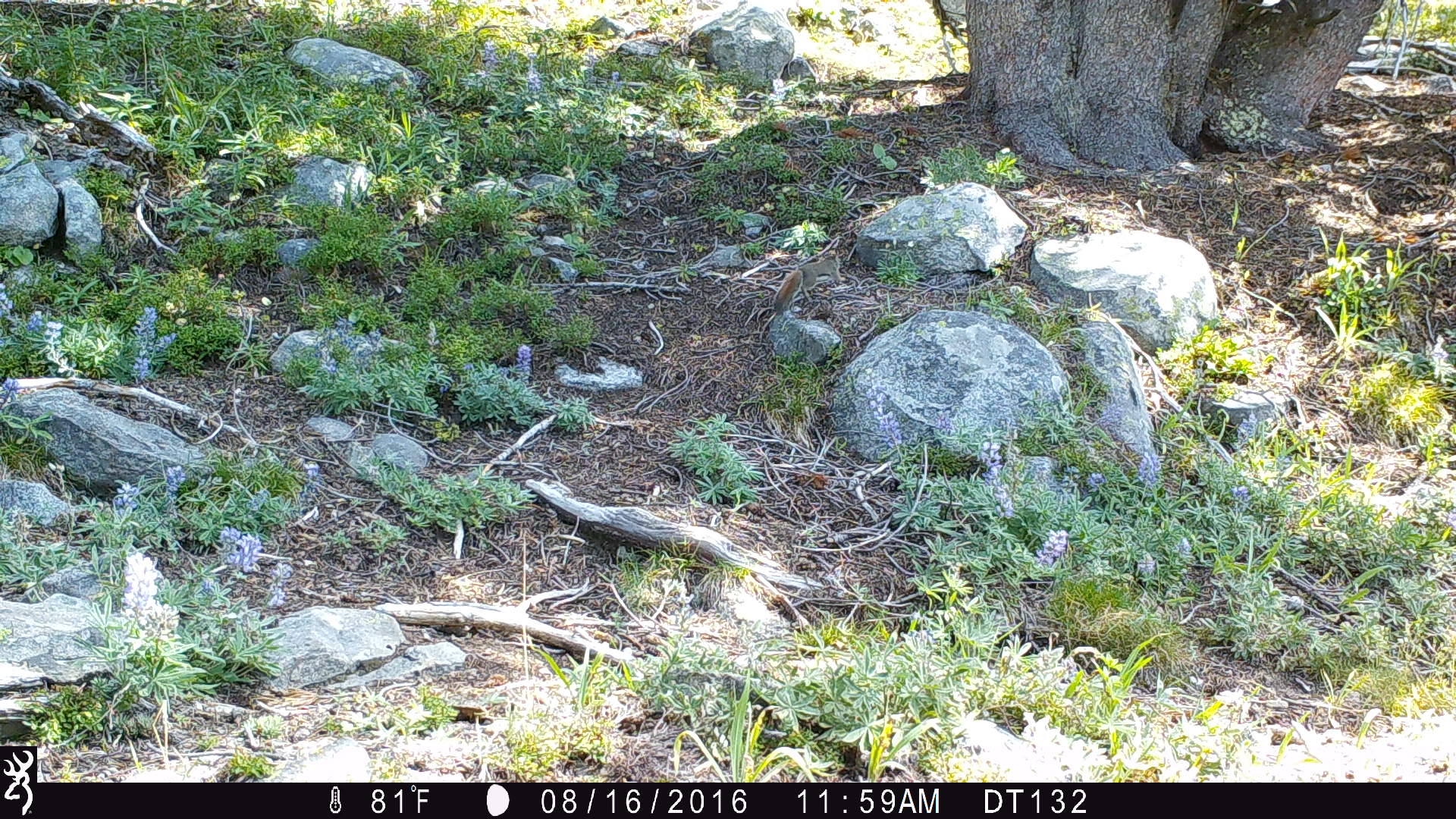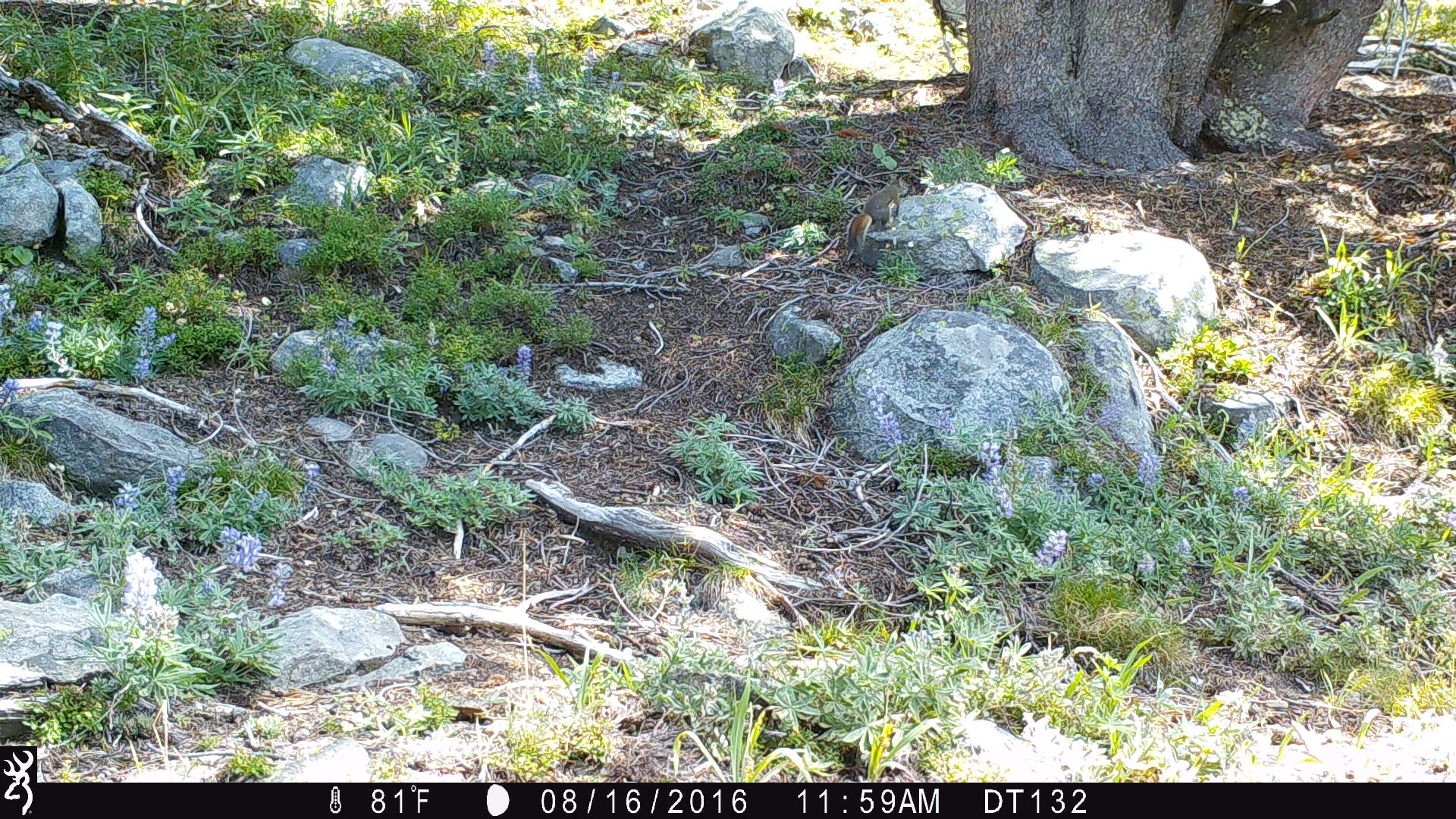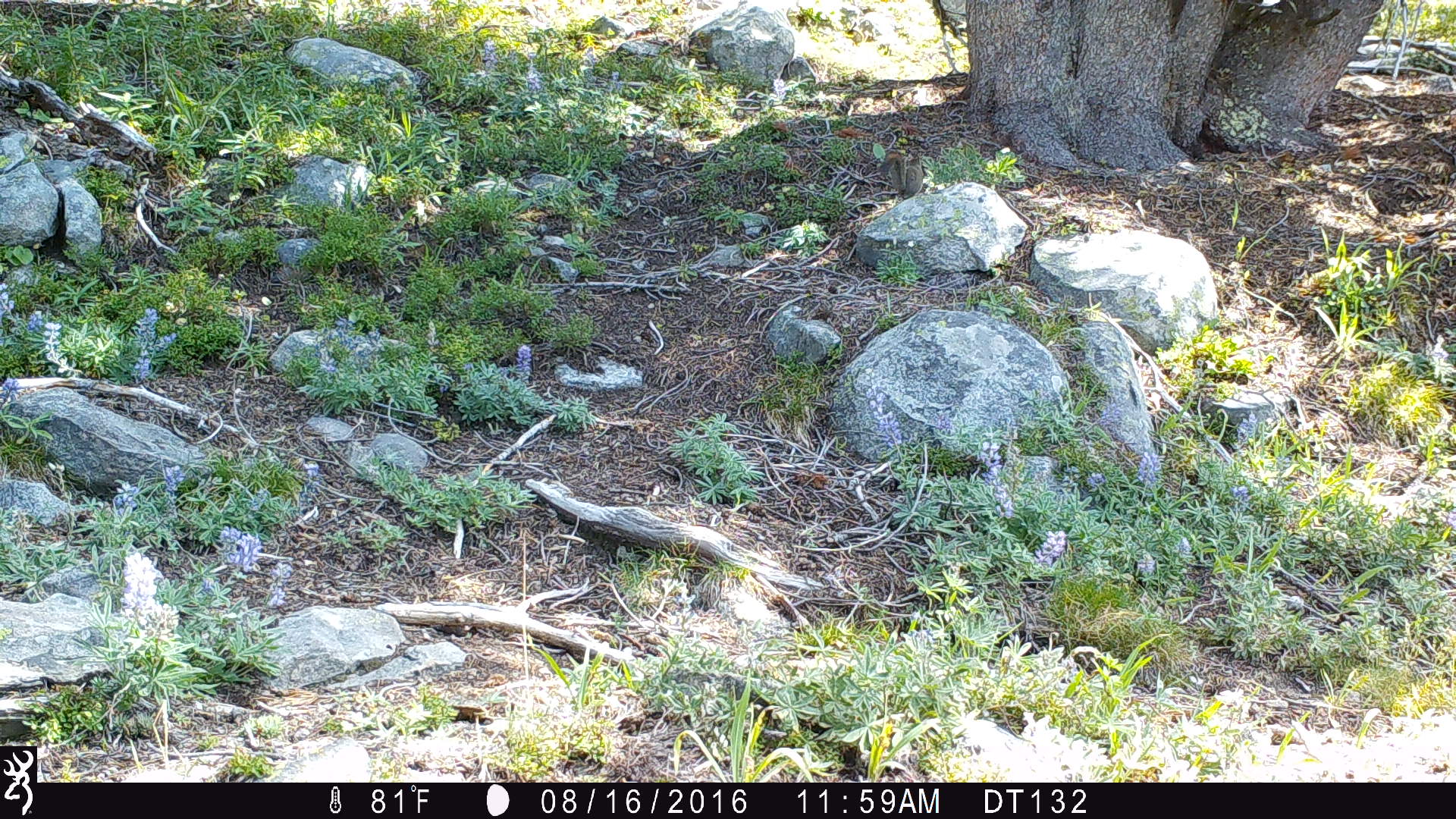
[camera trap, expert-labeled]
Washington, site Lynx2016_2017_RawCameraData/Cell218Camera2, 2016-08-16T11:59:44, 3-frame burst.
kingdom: Animalia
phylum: Chordata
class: Mammalia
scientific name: Mammalia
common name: small mammal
Small mammal (Mammalia). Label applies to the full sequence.